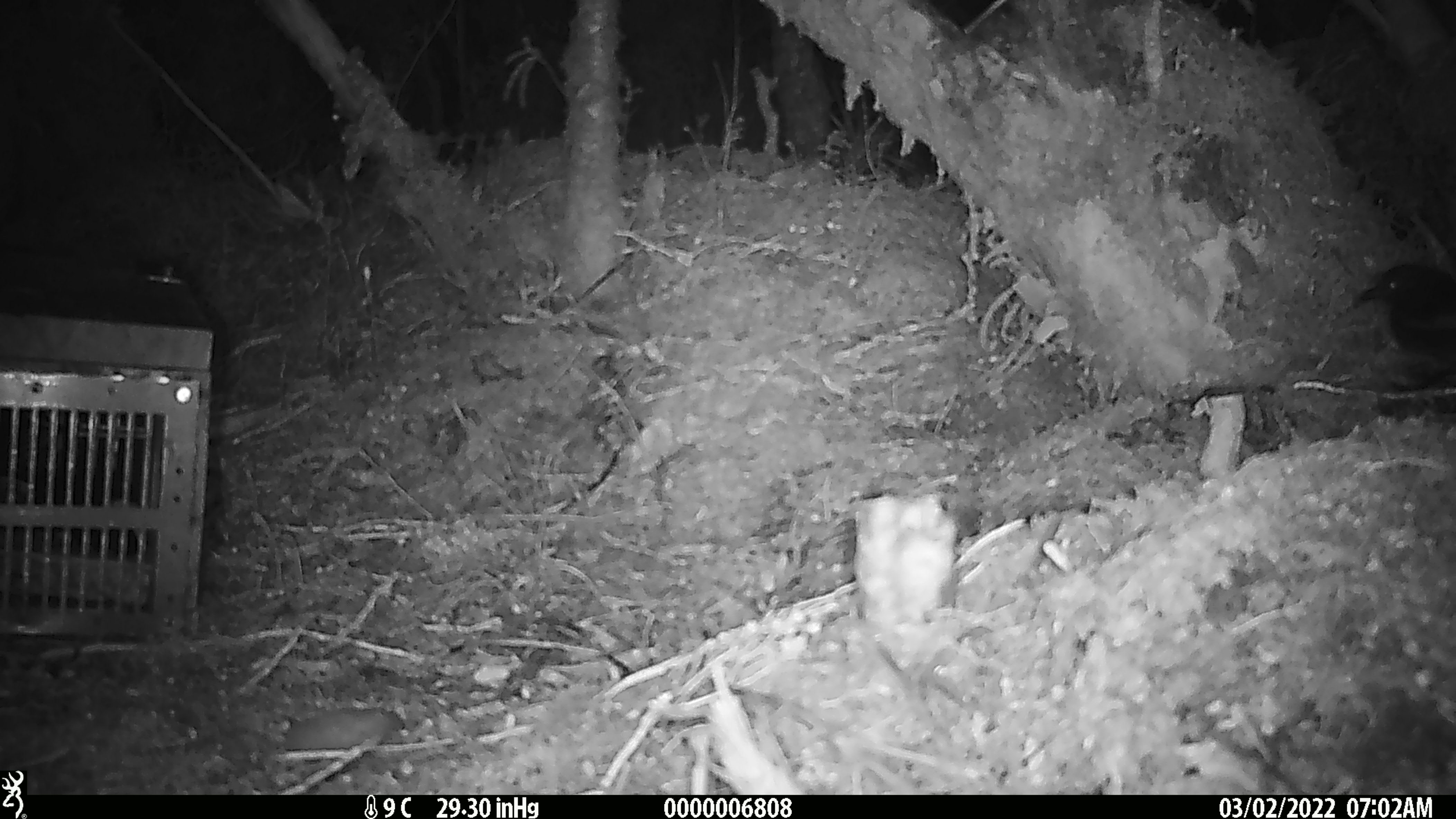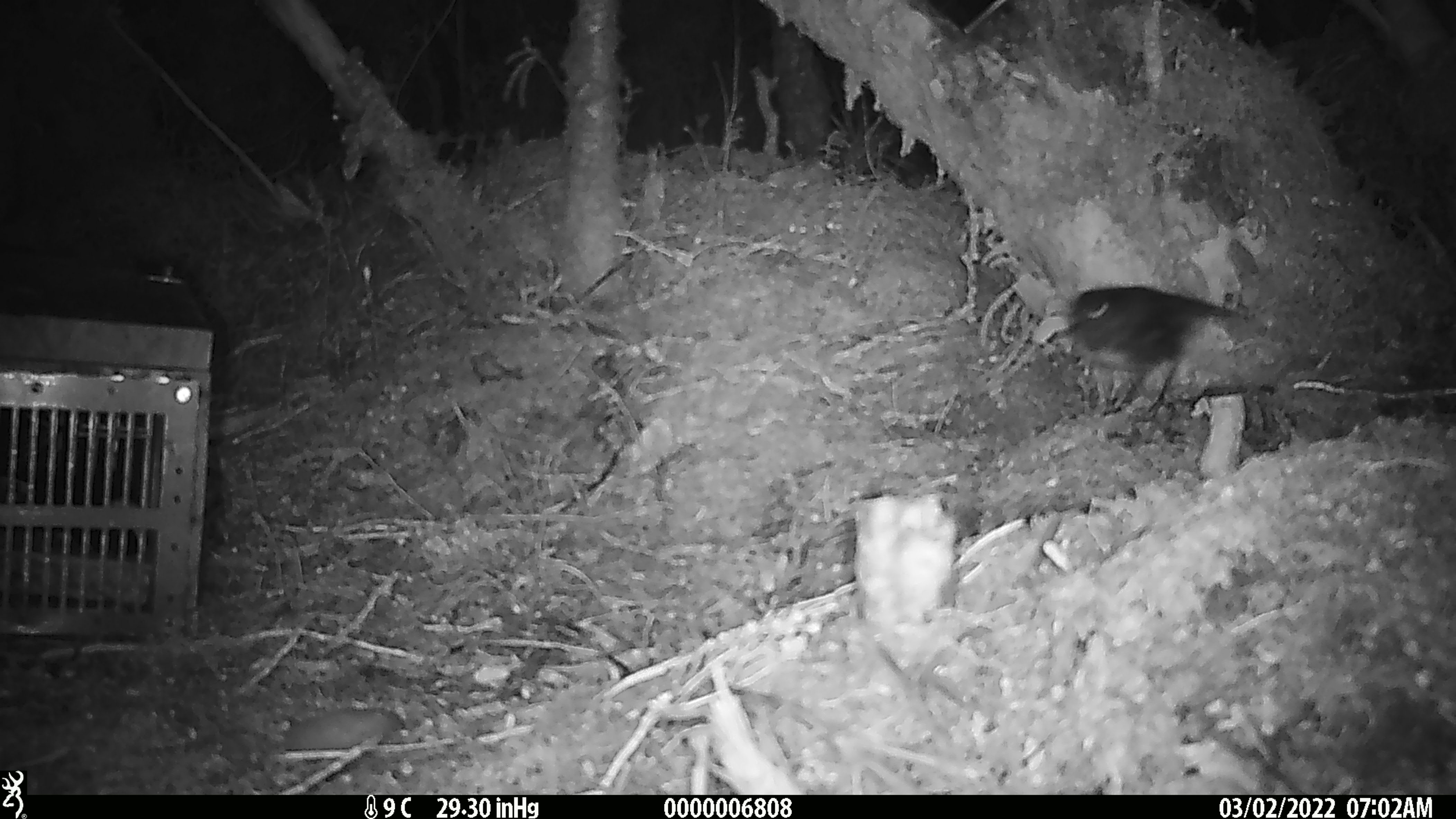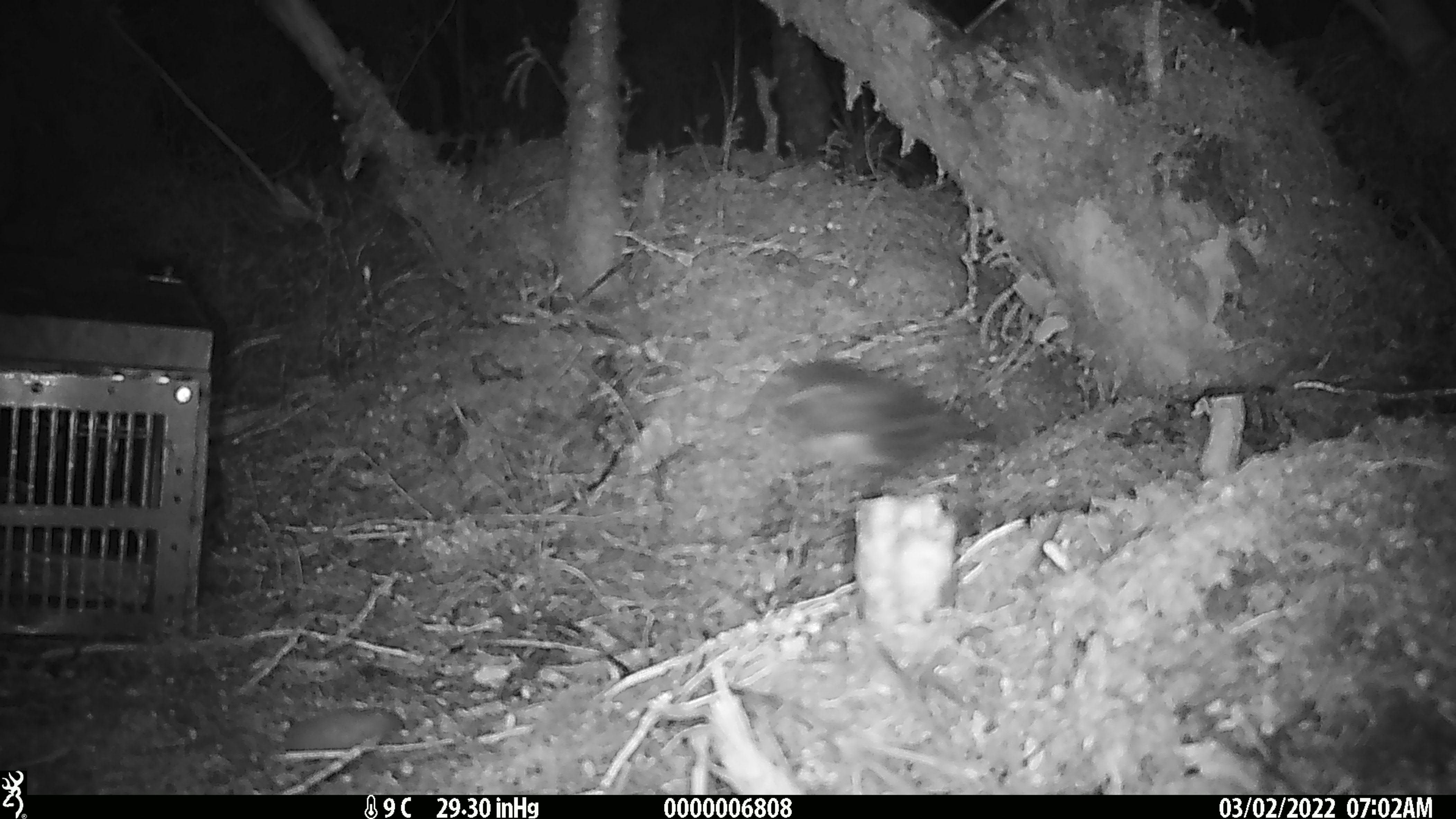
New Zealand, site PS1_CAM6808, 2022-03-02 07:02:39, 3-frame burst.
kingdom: Animalia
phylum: Chordata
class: Aves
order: Passeriformes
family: Petroicidae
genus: Petroica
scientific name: Petroica australis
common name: new zealand robin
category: robin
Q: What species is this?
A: Robin (new zealand robin) (Petroica australis).